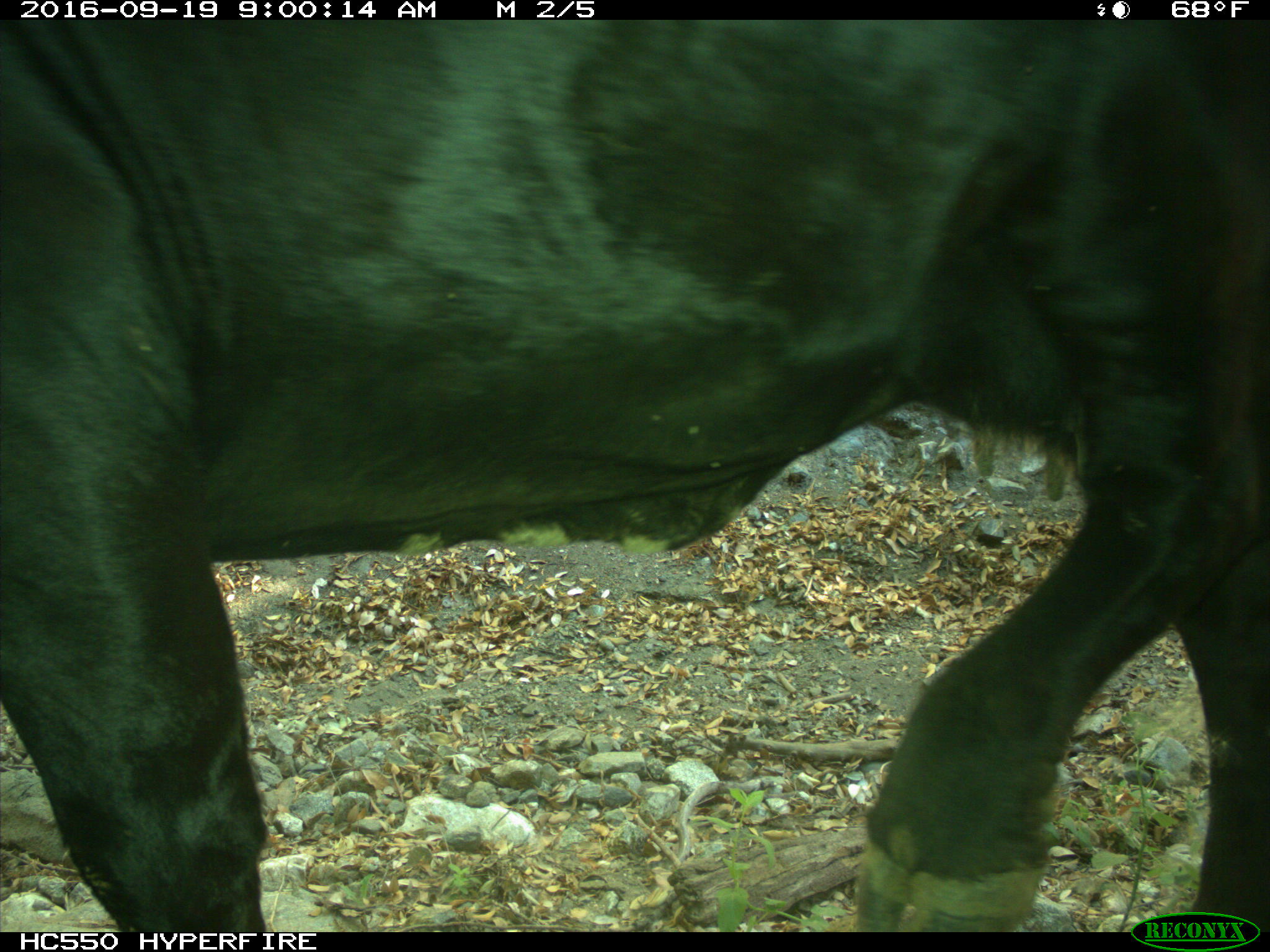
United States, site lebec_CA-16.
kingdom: Animalia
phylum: Chordata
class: Mammalia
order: Artiodactyla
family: Bovidae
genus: Bos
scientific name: Bos taurus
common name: domestic cow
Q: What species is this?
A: Bos taurus (domestic cow).